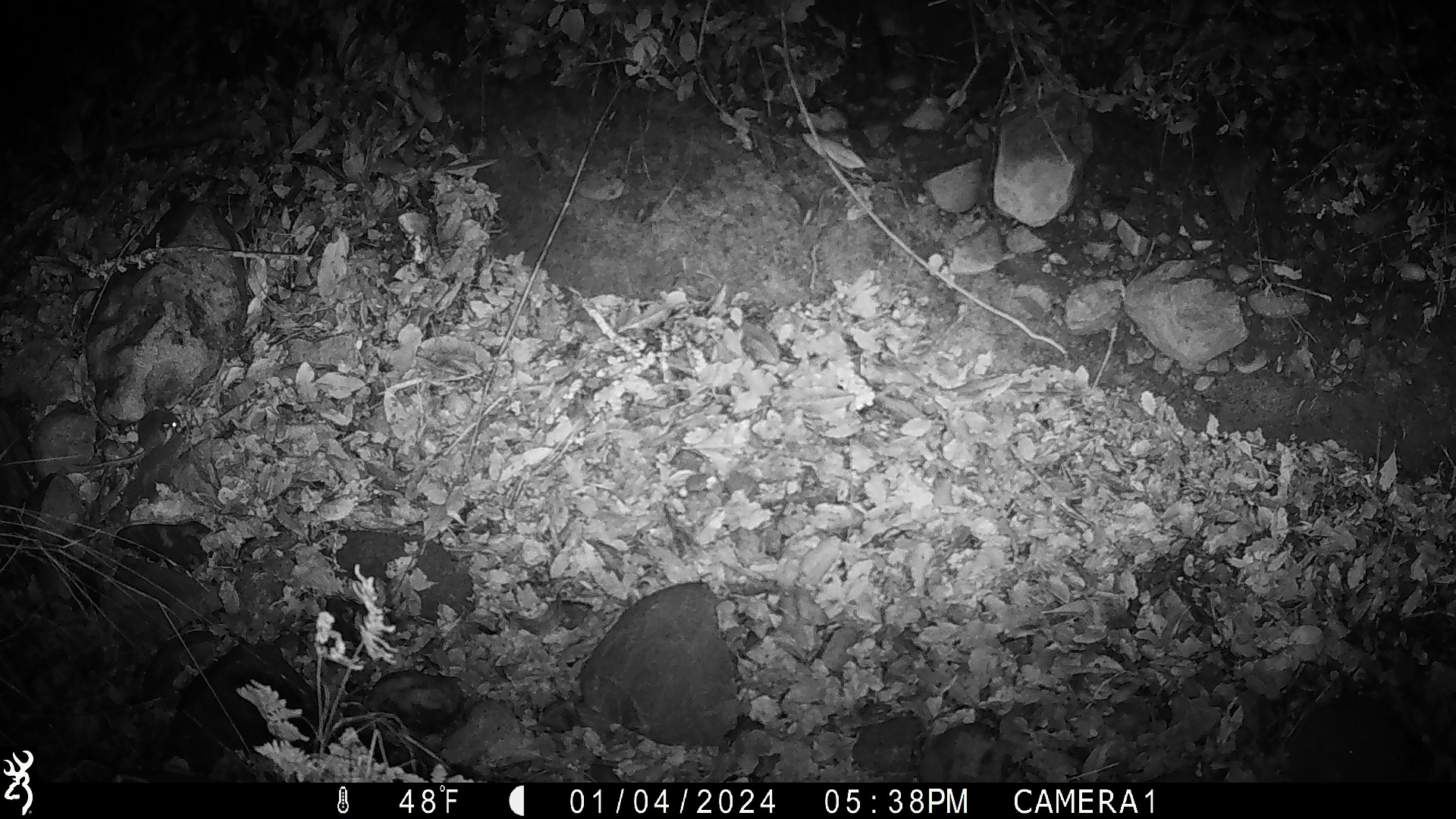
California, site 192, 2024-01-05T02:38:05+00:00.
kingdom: Animalia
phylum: Chordata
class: Mammalia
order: Rodentia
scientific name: Rodentia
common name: mouse or rat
Mouse or rat (Rodentia).